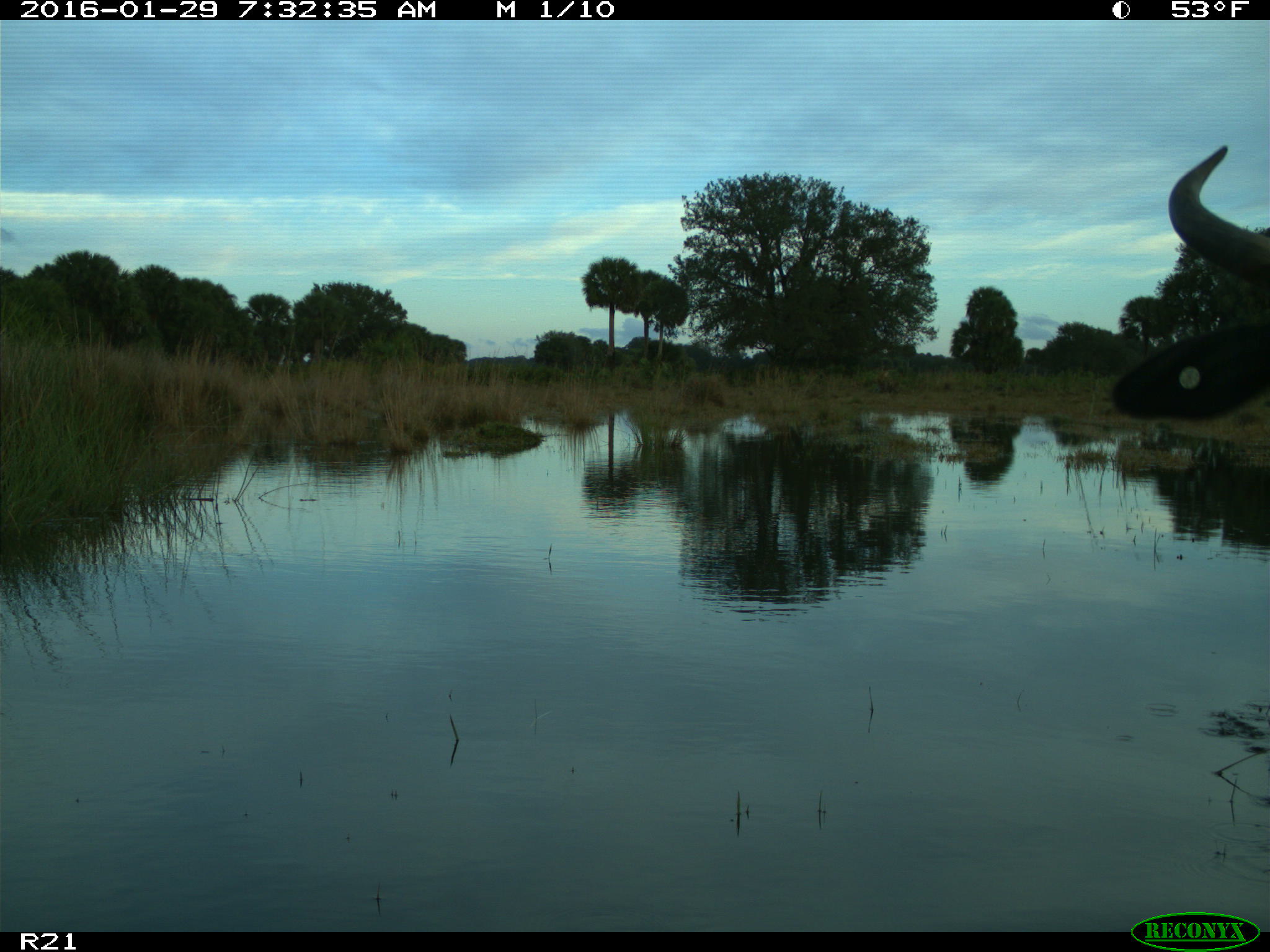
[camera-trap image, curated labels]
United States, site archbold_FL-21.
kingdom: Animalia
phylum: Chordata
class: Mammalia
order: Artiodactyla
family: Bovidae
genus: Bos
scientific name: Bos taurus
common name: domestic cow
Bos taurus (domestic cow).